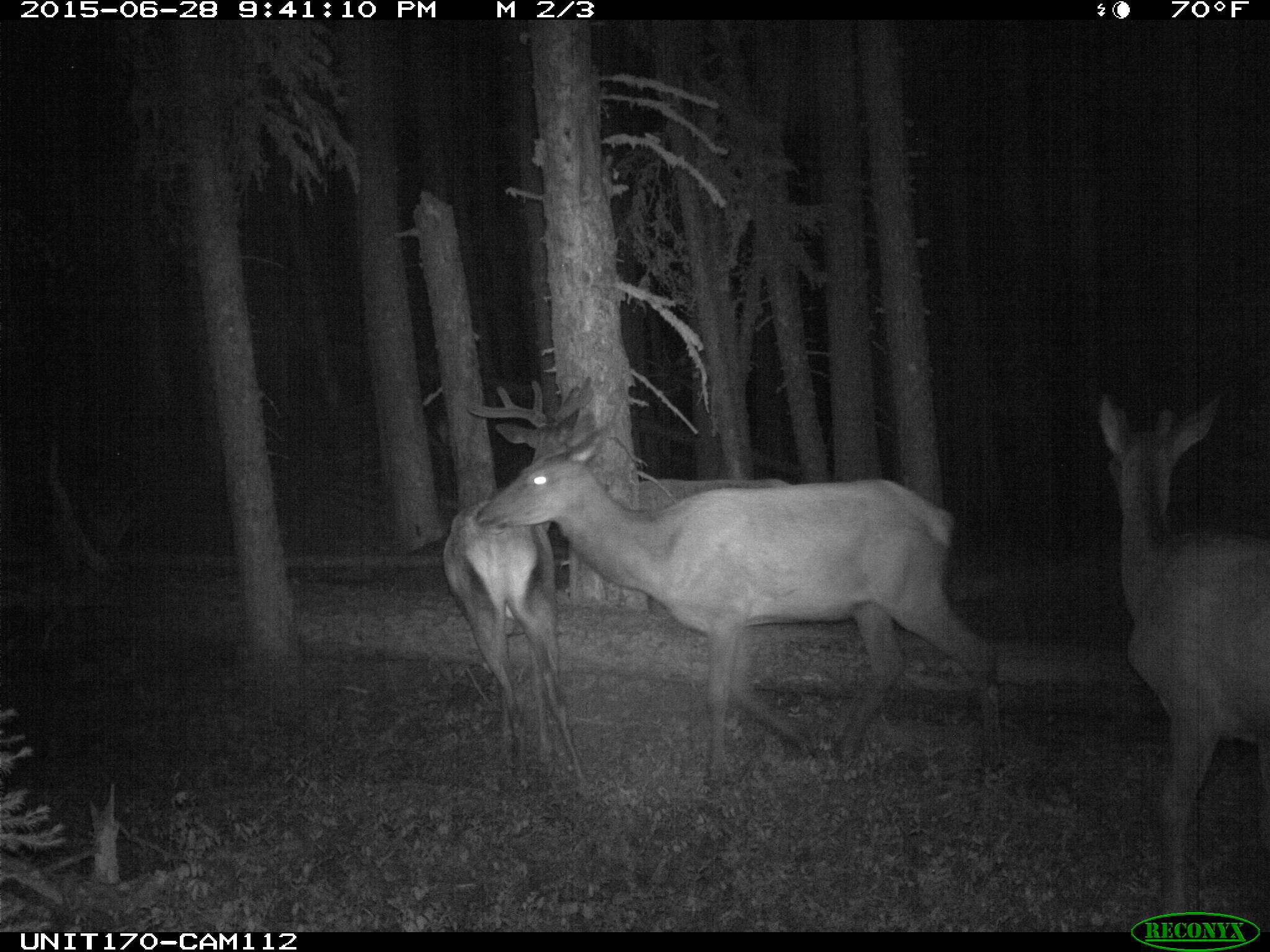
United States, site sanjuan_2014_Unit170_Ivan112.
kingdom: Animalia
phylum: Chordata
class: Mammalia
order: Artiodactyla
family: Cervidae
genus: Cervus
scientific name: Cervus elaphus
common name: red deer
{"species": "Cervus elaphus (red deer)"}